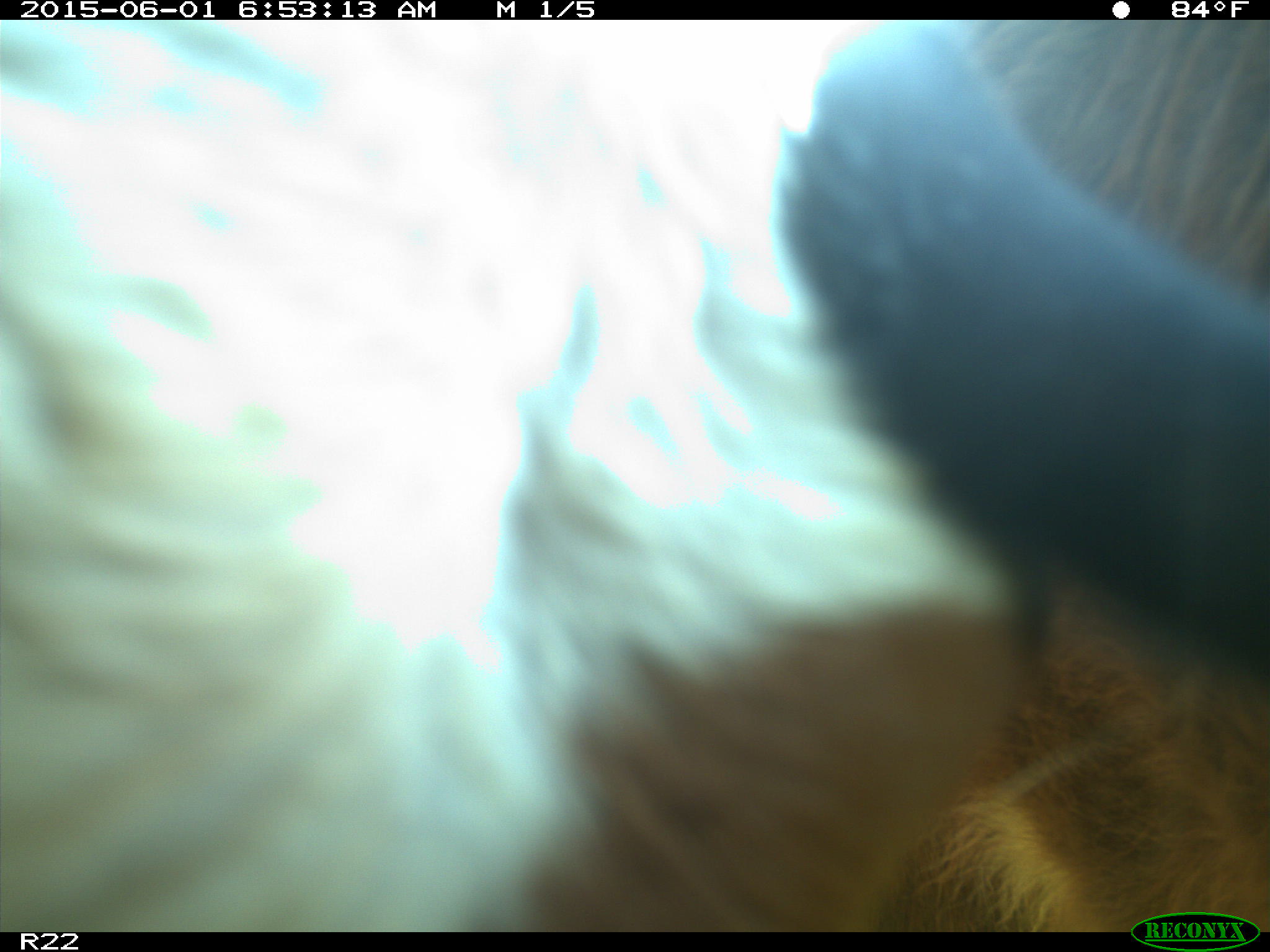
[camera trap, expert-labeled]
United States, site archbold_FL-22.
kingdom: Animalia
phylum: Chordata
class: Mammalia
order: Artiodactyla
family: Bovidae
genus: Bos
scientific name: Bos taurus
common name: domestic cow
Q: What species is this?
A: Bos taurus (domestic cow).